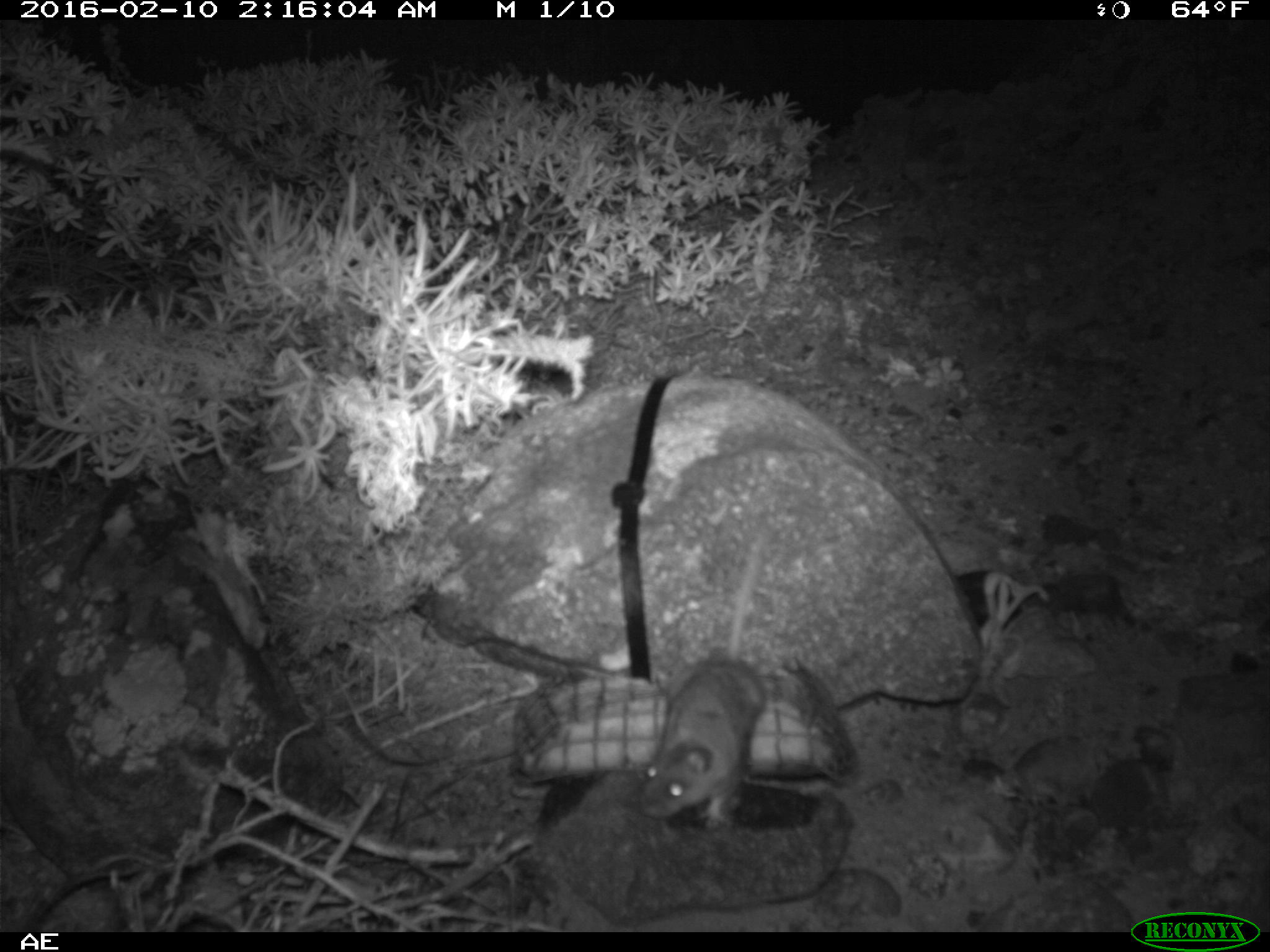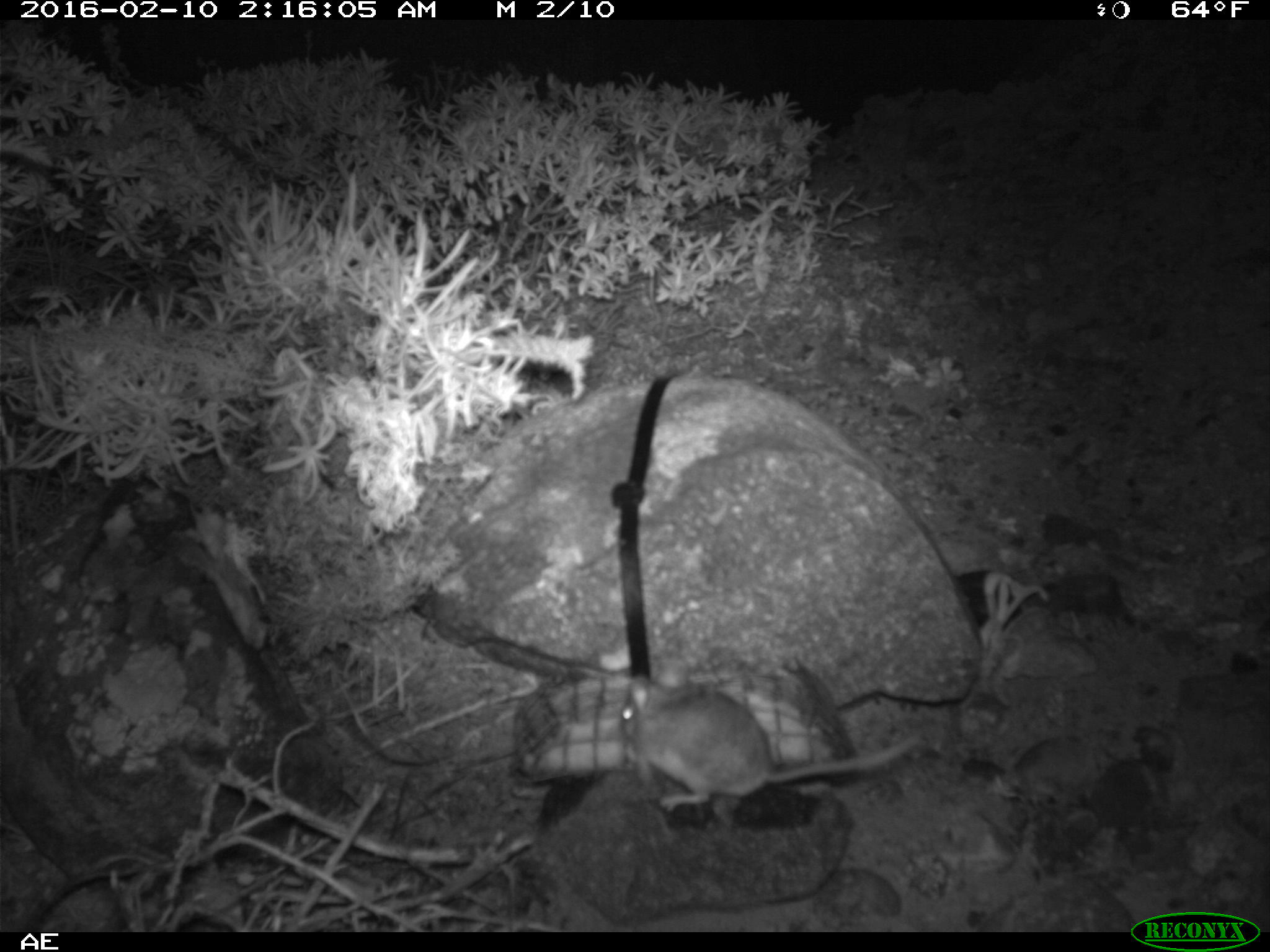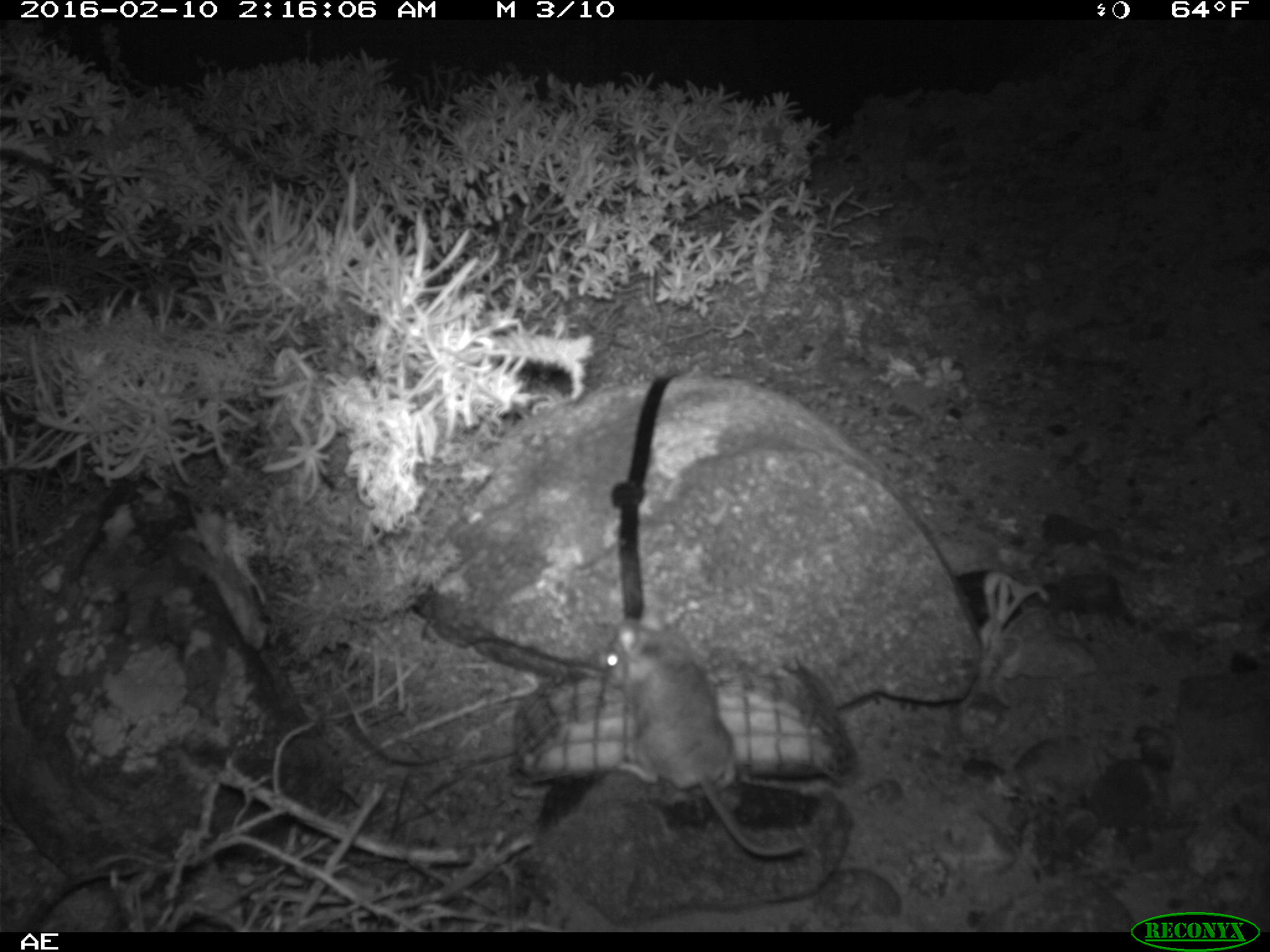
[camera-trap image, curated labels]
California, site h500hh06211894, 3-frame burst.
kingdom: Animalia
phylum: Chordata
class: Mammalia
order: Rodentia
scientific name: Rodentia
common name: rodent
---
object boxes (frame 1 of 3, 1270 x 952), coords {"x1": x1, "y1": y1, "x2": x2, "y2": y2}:
rodent: {"x1": 636, "y1": 505, "x2": 773, "y2": 829}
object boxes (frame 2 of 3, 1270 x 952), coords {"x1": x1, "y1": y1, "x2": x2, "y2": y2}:
rodent: {"x1": 623, "y1": 659, "x2": 920, "y2": 813}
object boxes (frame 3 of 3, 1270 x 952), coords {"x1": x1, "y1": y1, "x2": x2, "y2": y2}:
rodent: {"x1": 603, "y1": 606, "x2": 804, "y2": 859}